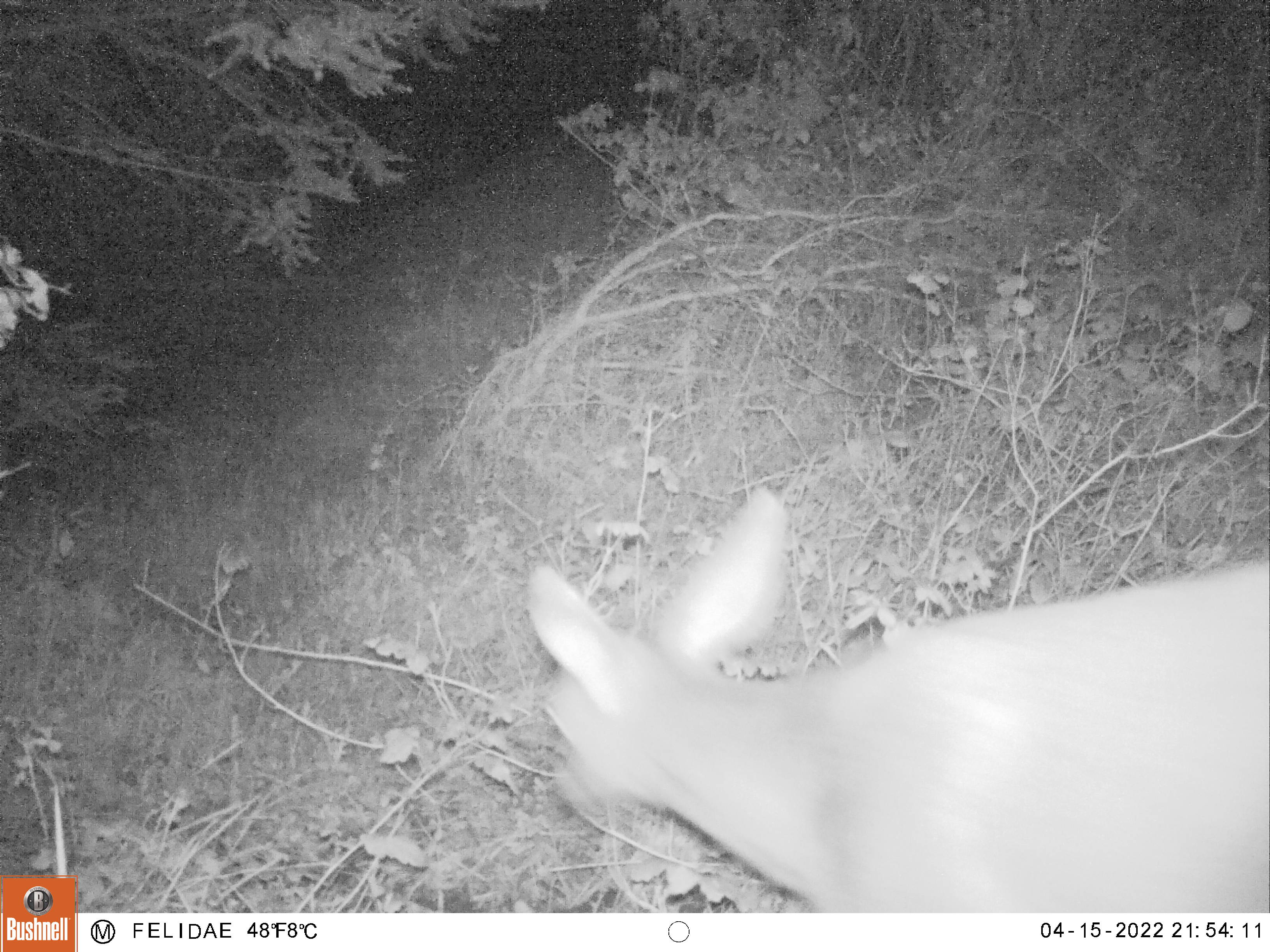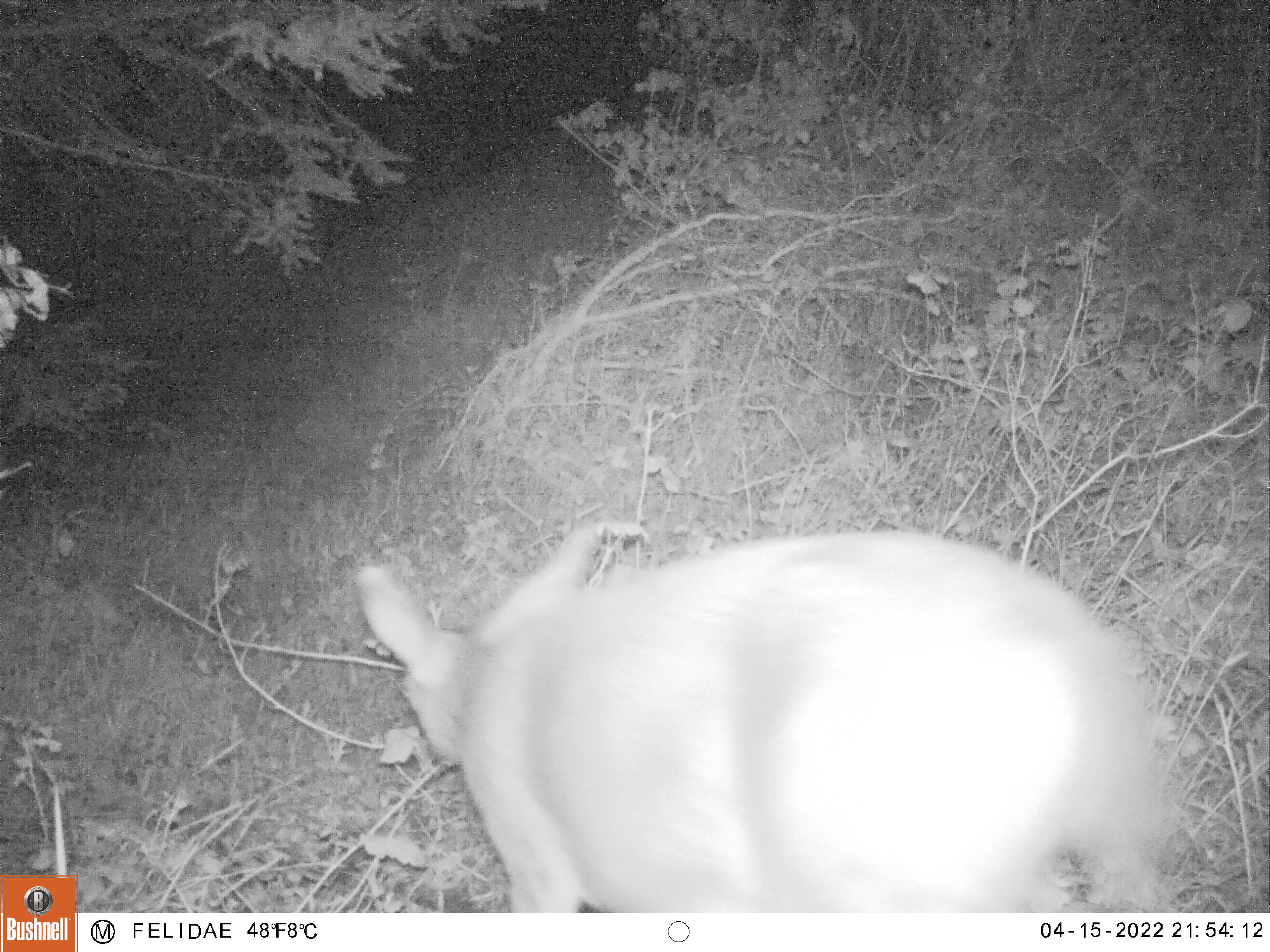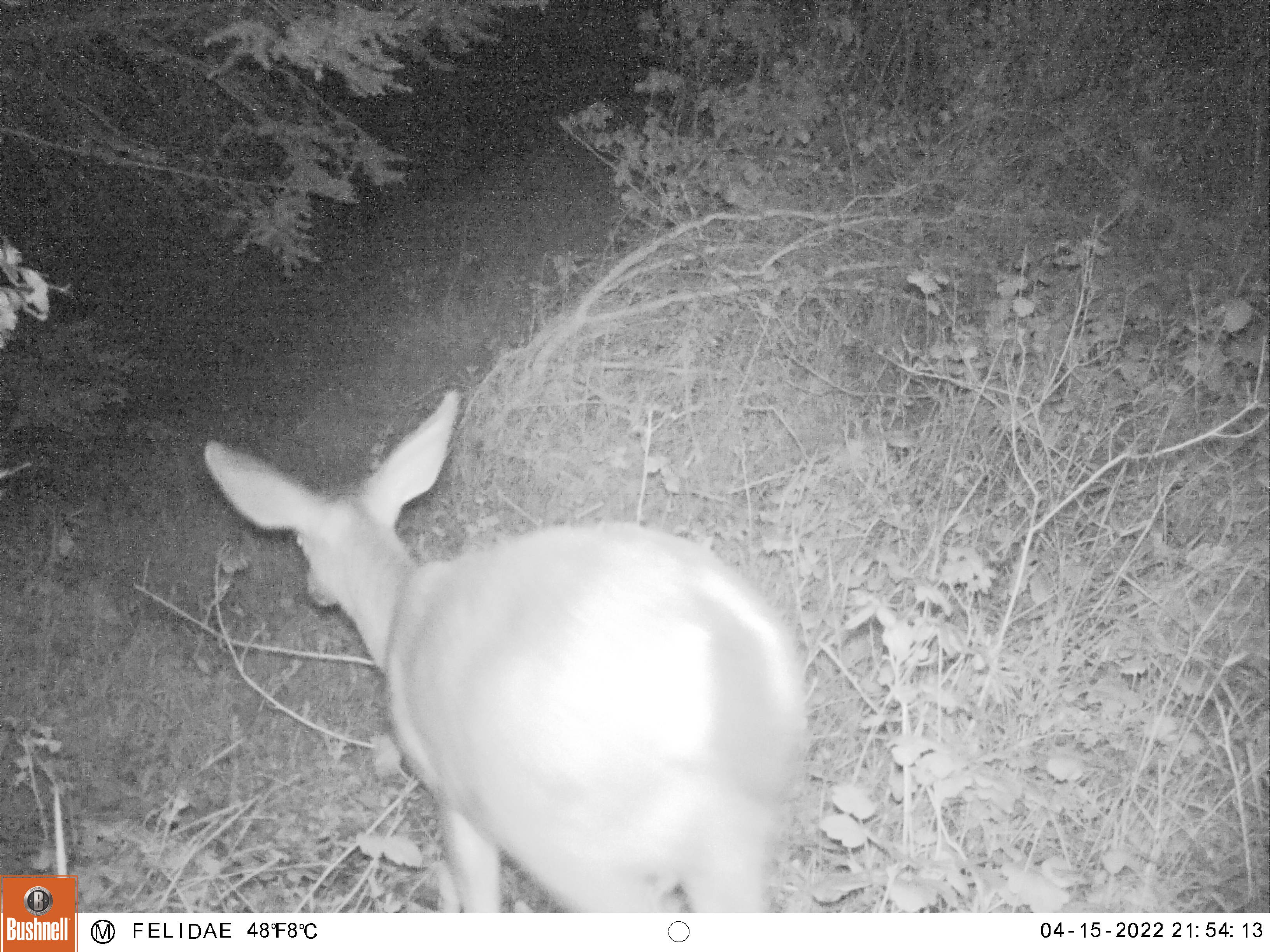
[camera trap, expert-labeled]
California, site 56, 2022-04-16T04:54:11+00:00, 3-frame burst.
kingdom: Animalia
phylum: Chordata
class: Mammalia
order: Artiodactyla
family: Cervidae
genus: Odocoileus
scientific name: Odocoileus hemionus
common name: mule deer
Mule deer (Odocoileus hemionus).